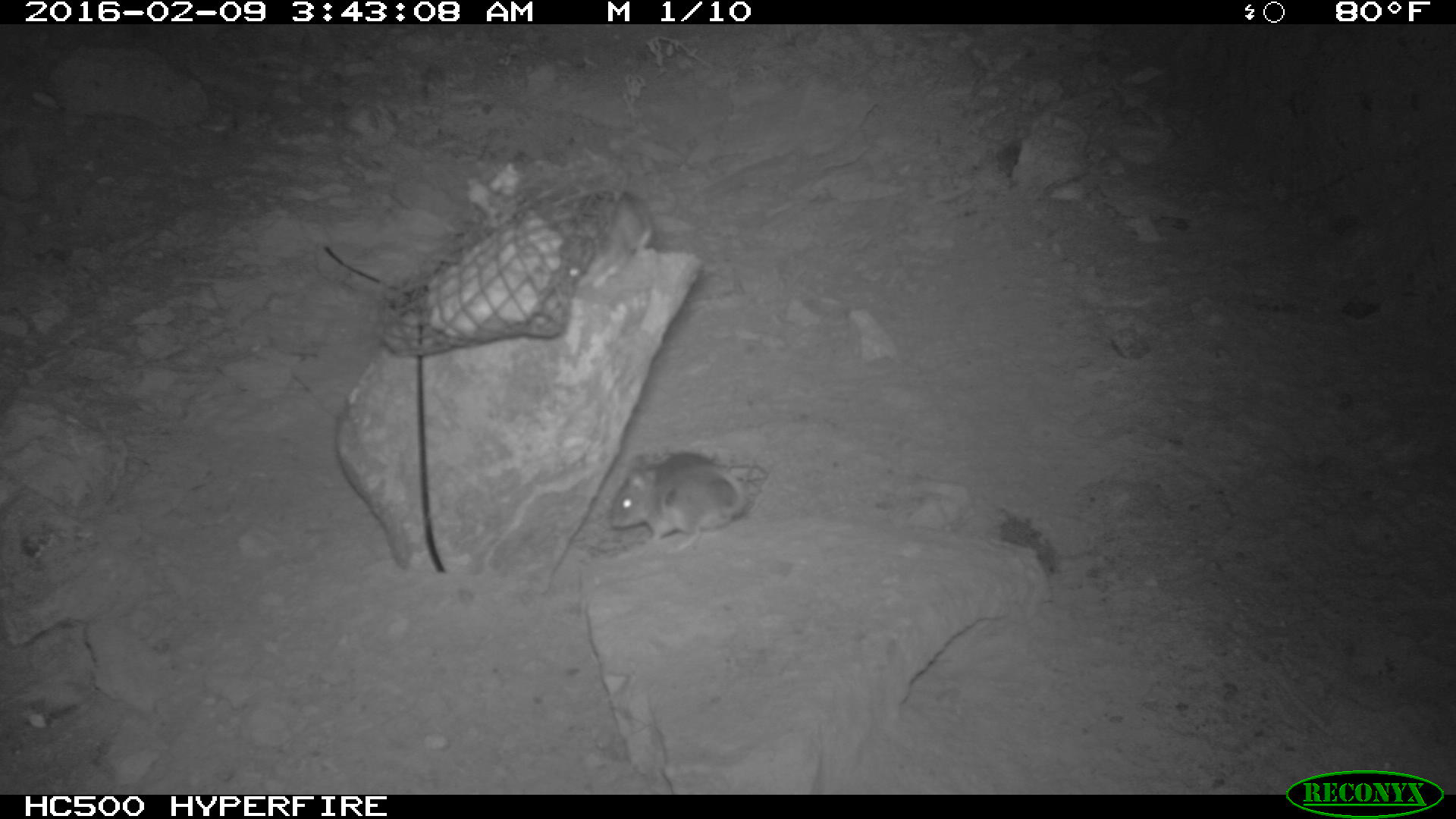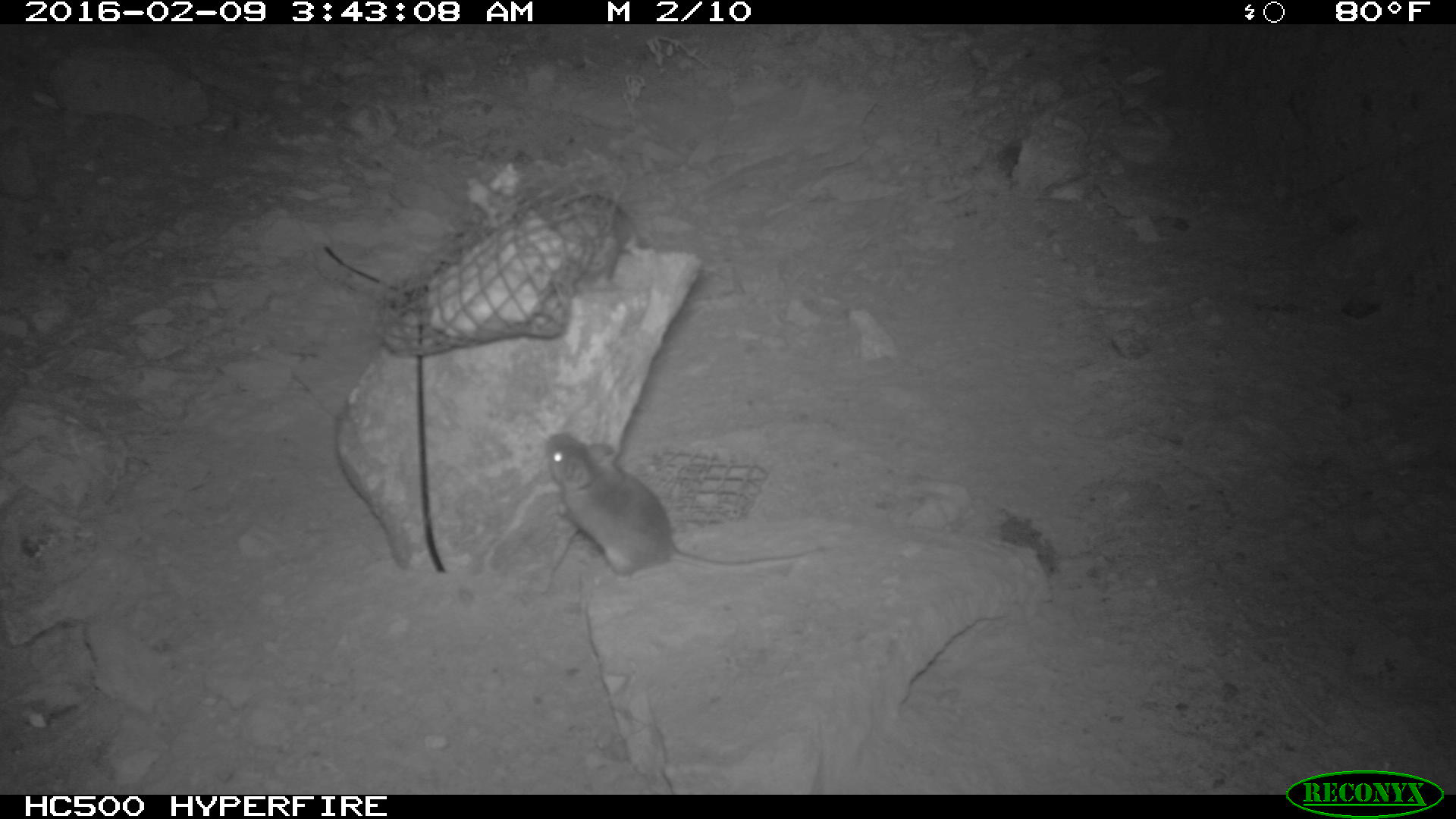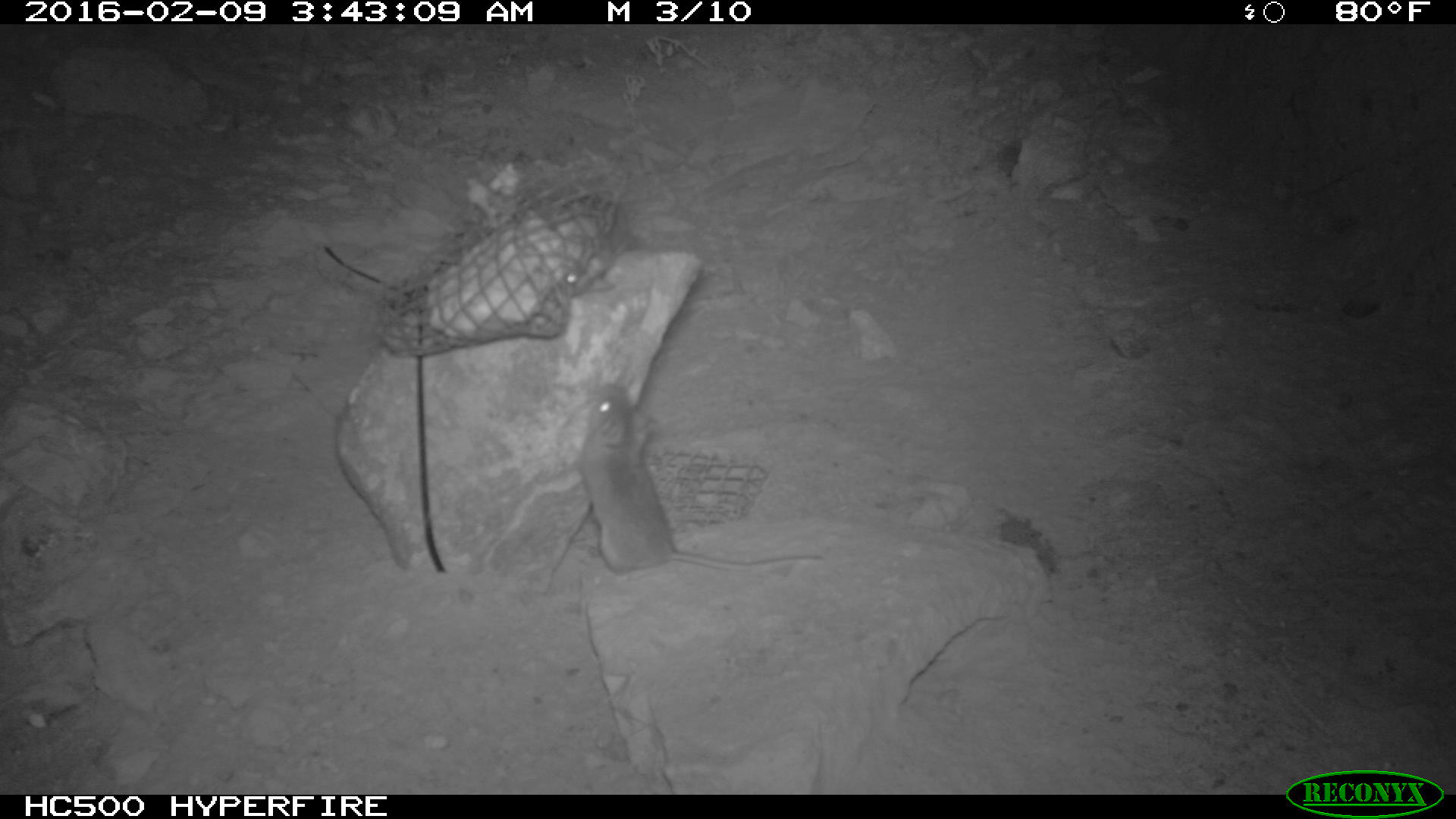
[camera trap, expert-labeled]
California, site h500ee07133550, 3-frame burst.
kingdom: Animalia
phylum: Chordata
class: Mammalia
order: Rodentia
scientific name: Rodentia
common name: rodent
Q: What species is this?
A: Rodent (Rodentia).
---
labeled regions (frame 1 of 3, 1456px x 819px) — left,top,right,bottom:
rodent: 610,453,750,554; 554,187,652,287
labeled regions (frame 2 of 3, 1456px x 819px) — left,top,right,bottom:
rodent: 544,428,833,576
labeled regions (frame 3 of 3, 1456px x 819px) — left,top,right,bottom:
rodent: 579,382,822,573; 555,185,630,296